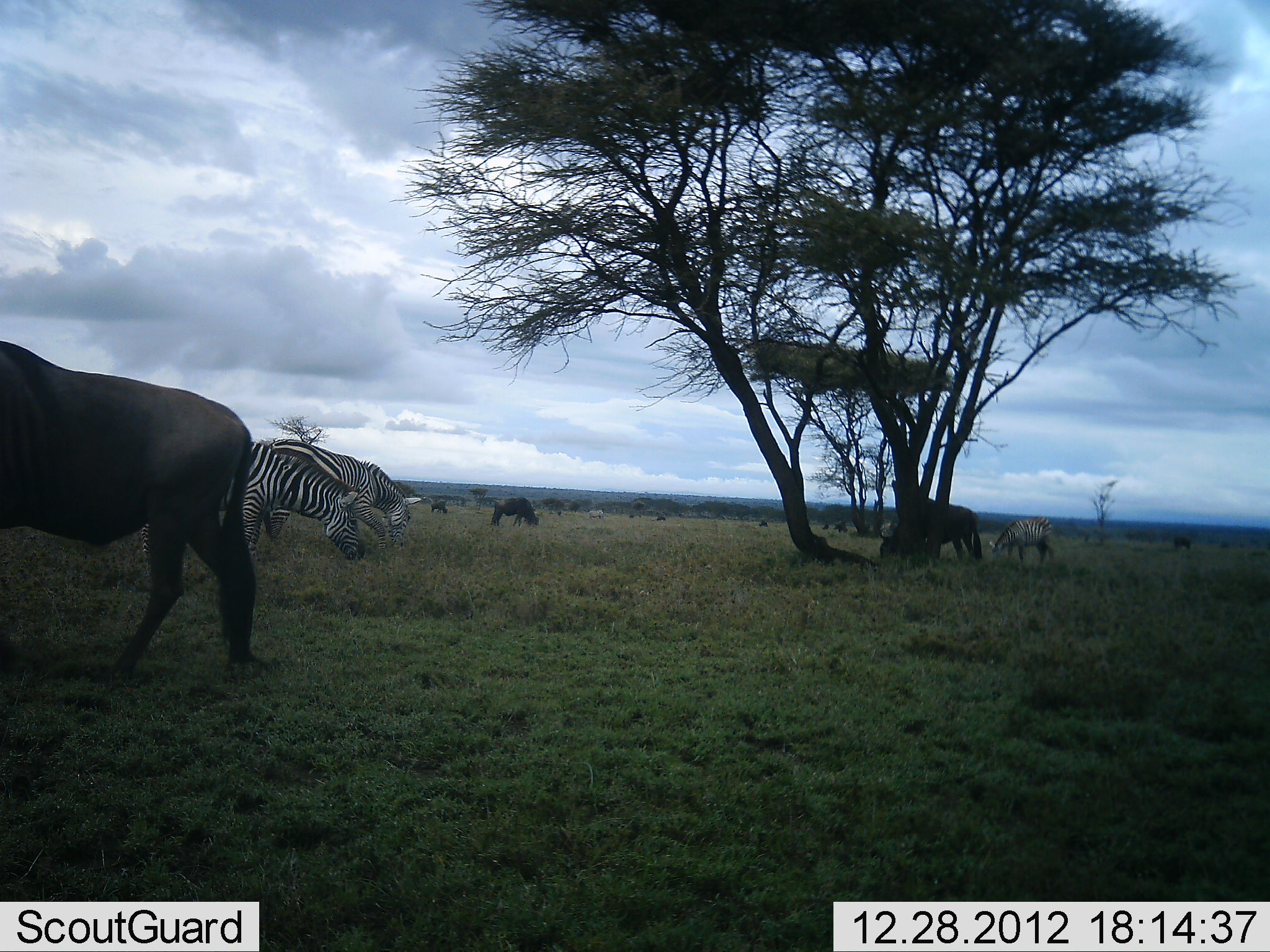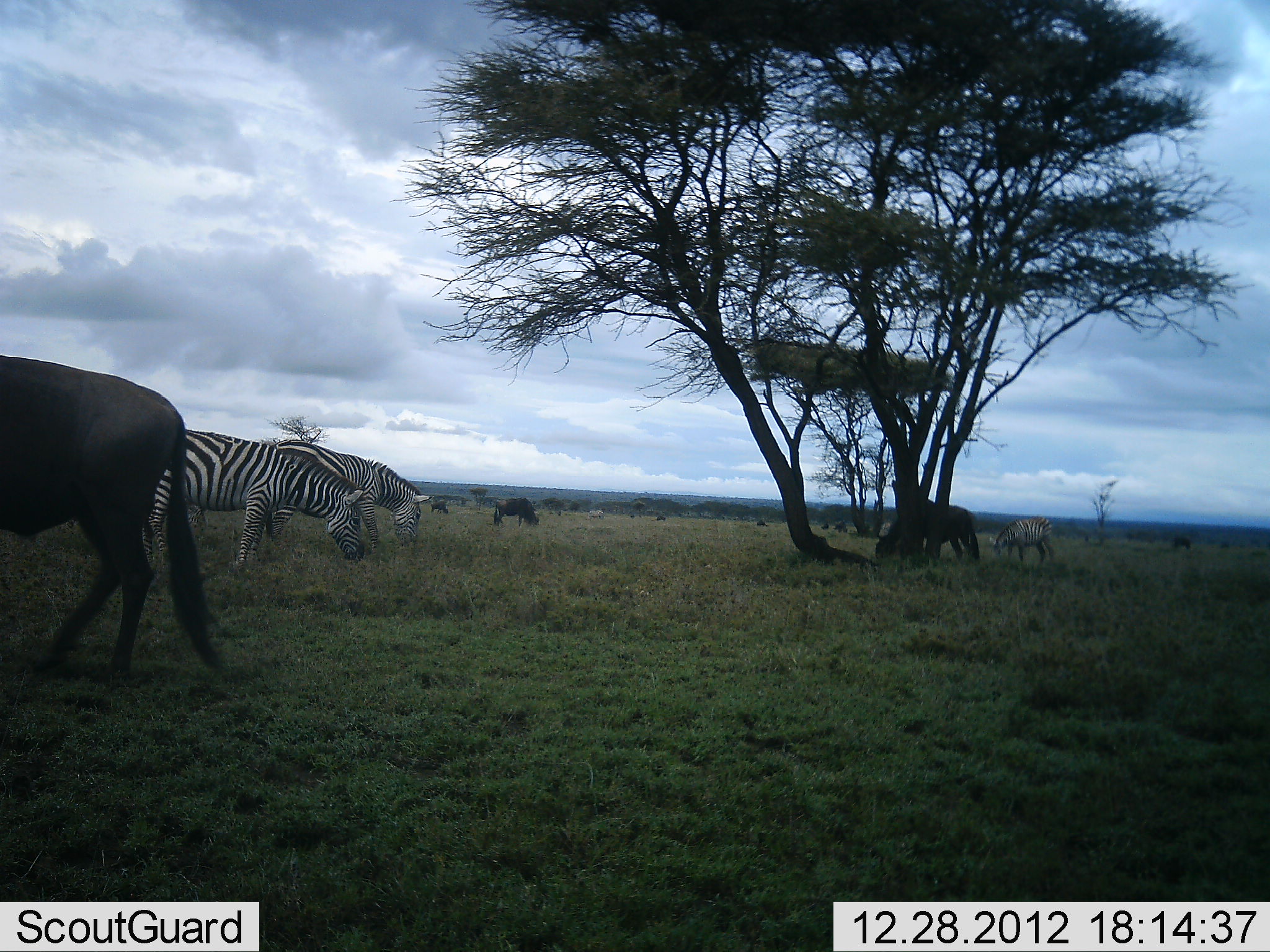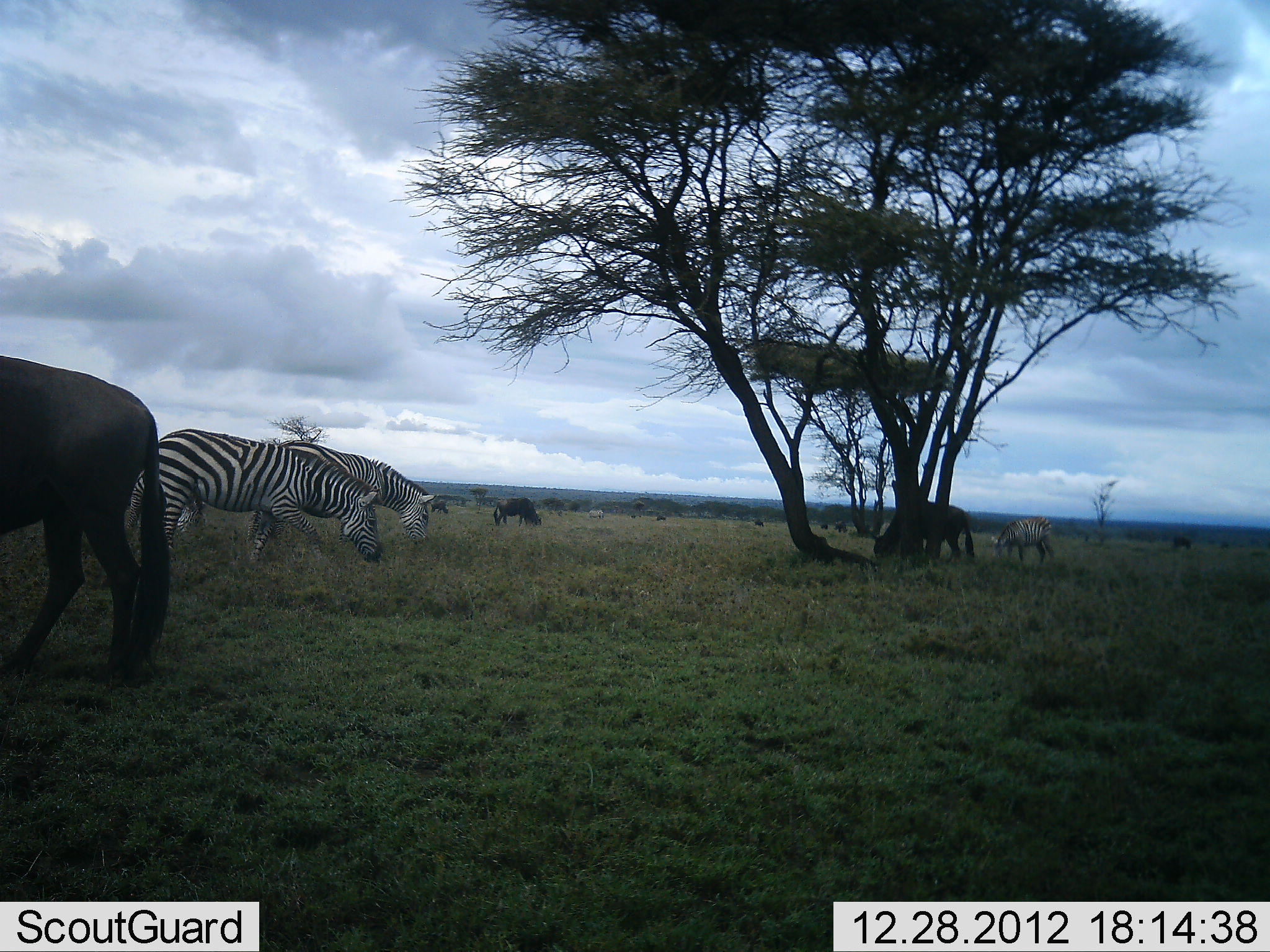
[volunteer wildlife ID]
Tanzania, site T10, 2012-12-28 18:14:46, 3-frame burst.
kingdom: Animalia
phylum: Chordata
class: Mammalia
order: Artiodactyla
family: Bovidae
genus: Connochaetes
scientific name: Connochaetes taurinus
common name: blue wildebeest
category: wildebeest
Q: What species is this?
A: Wildebeest (blue wildebeest) (Connochaetes taurinus).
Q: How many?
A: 5.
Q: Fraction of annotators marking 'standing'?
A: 10%.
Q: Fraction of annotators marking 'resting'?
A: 0%.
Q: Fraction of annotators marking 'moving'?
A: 10%.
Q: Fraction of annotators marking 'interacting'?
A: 0%.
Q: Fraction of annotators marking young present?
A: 0%.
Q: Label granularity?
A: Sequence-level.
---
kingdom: Animalia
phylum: Chordata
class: Mammalia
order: Perissodactyla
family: Equidae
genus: Equus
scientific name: Equus quagga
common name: plains zebra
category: zebra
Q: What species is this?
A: Zebra (plains zebra) (Equus quagga).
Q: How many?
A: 4.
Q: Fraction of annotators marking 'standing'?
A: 0%.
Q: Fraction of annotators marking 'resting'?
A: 0%.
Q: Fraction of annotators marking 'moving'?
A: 0%.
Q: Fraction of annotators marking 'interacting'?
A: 0%.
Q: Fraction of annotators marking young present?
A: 0%.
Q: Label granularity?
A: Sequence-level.